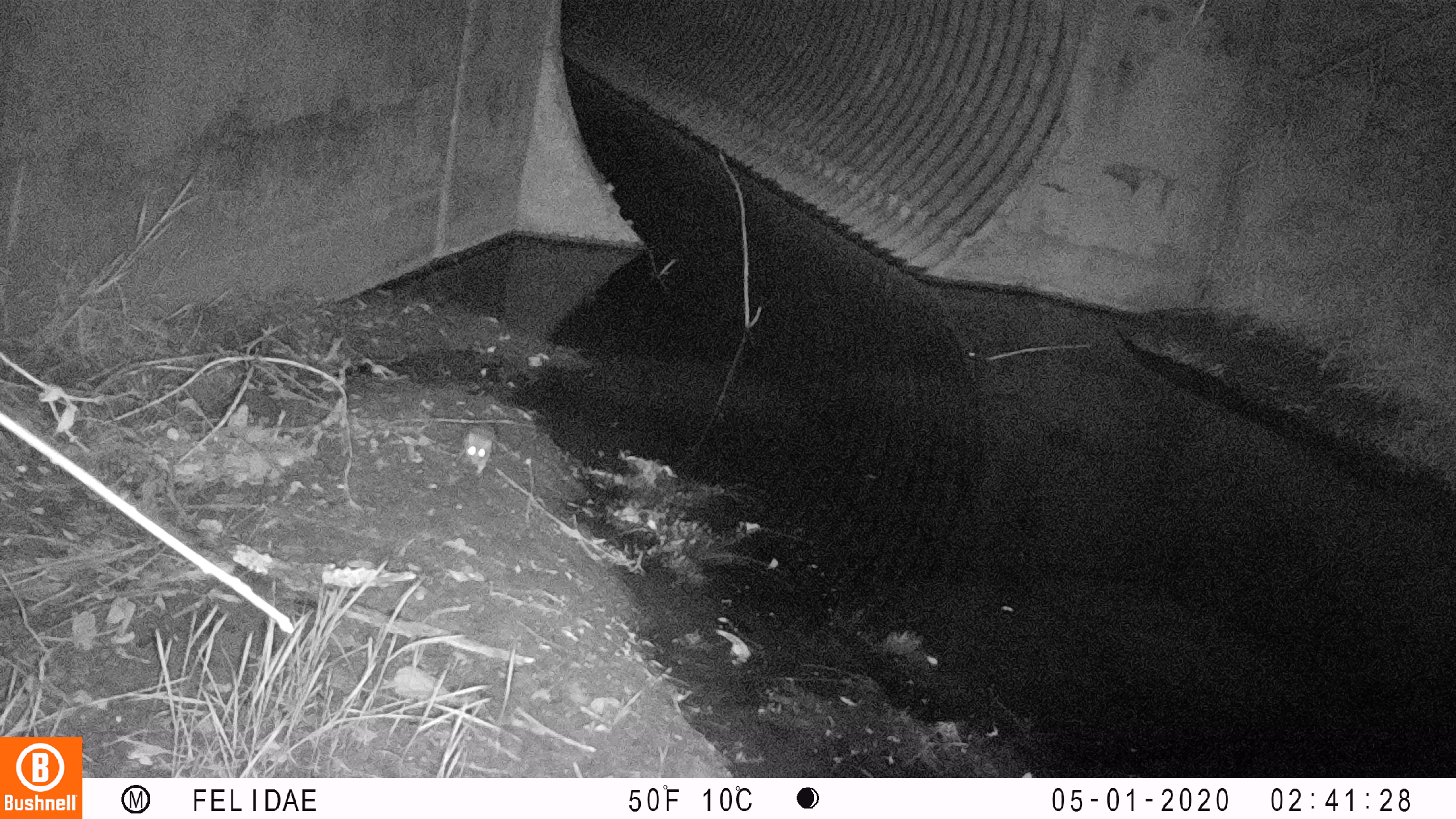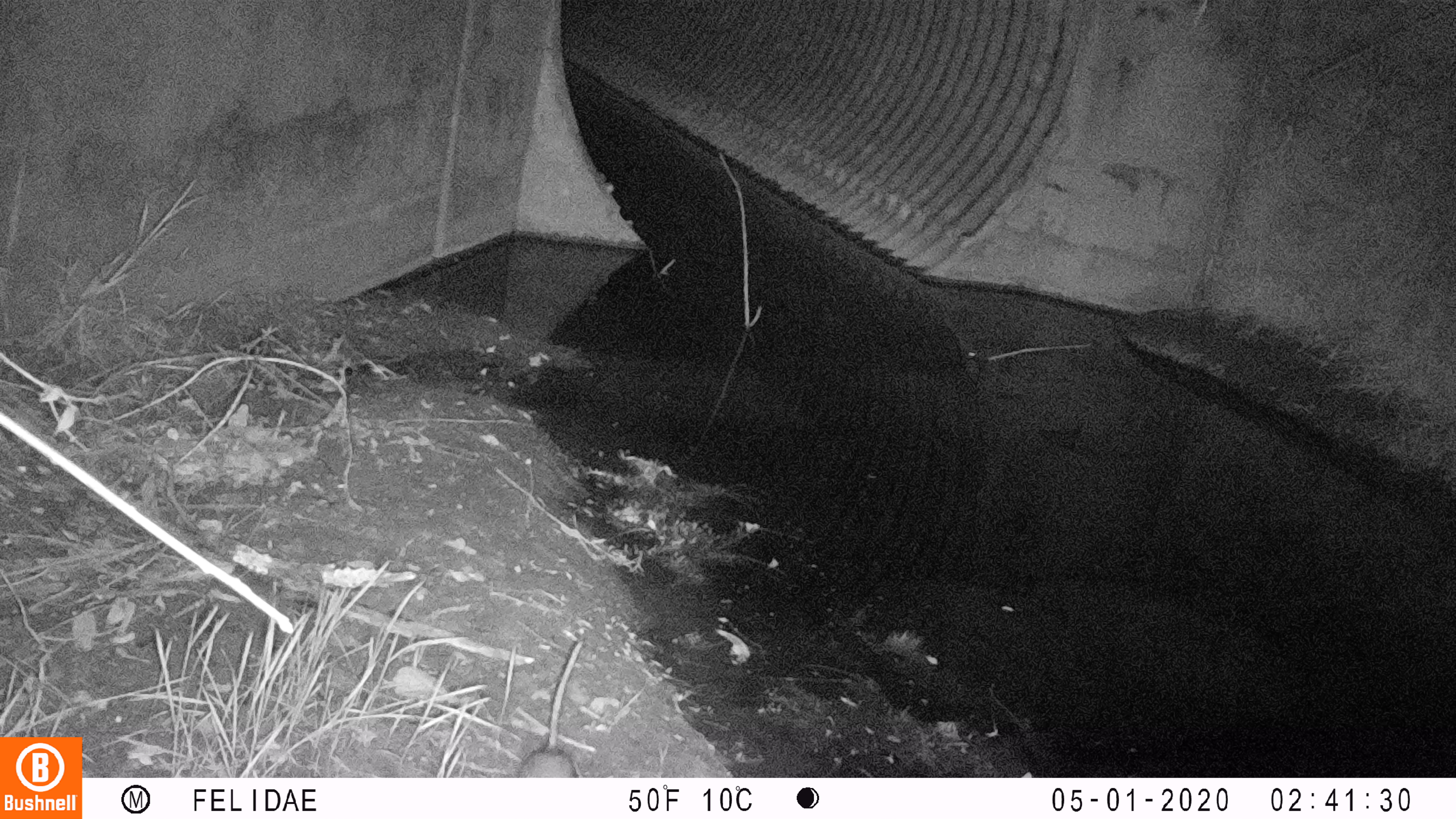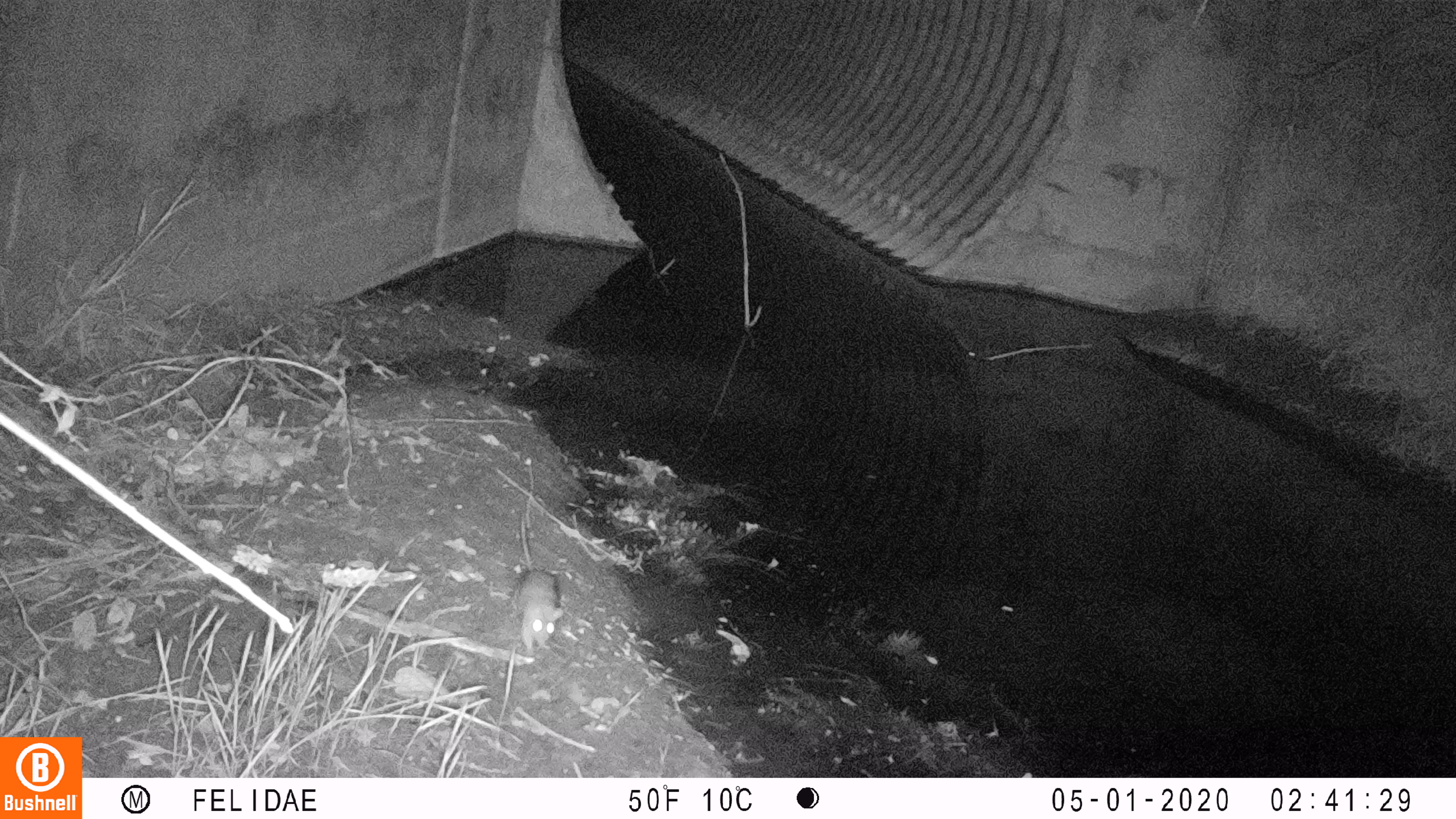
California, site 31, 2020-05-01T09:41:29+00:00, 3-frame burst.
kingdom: Animalia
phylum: Chordata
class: Mammalia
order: Rodentia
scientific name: Rodentia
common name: mouse or rat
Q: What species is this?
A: Mouse or rat (Rodentia).